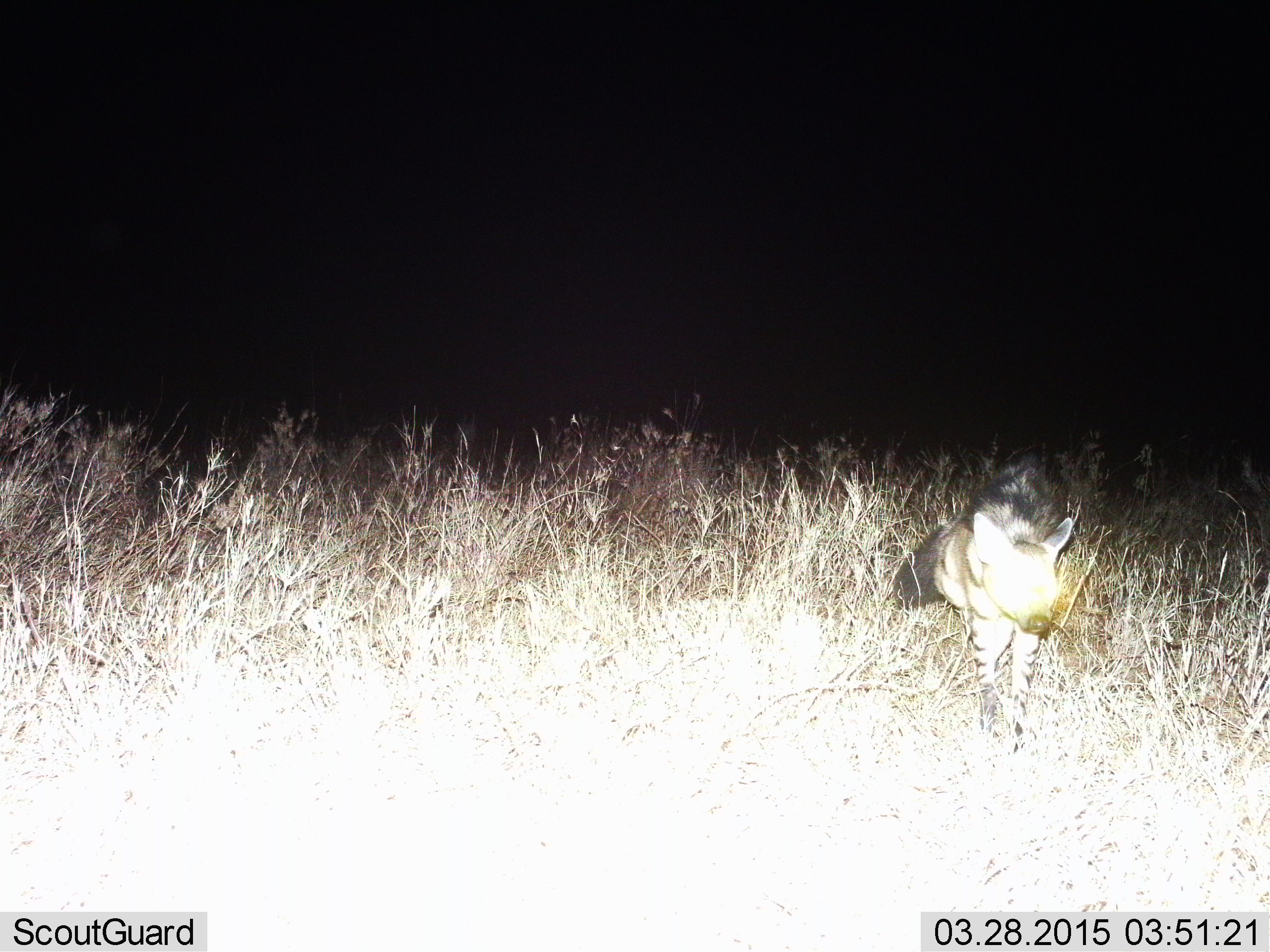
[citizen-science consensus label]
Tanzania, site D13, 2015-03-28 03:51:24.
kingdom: Animalia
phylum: Chordata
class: Mammalia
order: Carnivora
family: Hyaenidae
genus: Proteles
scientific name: Proteles cristatus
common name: aardwolf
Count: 1.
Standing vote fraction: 10%.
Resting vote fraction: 0%.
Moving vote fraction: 90%.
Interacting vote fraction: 0%.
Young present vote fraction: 0%.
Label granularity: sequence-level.